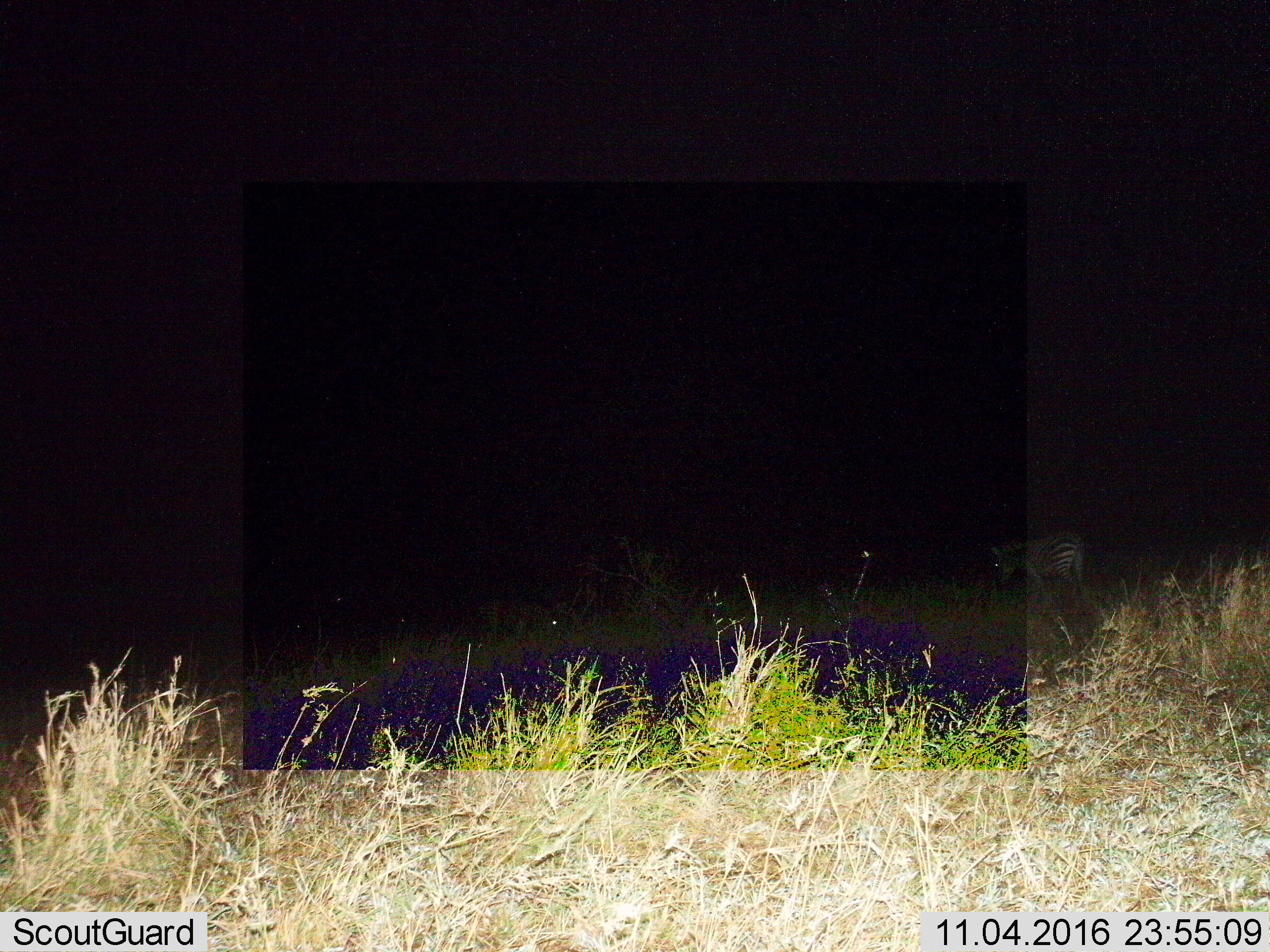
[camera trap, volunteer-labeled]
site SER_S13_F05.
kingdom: Animalia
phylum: Chordata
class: Mammalia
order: Perissodactyla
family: Equidae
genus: Equus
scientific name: Equus quagga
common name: plains zebra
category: zebraplains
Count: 1.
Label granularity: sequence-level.